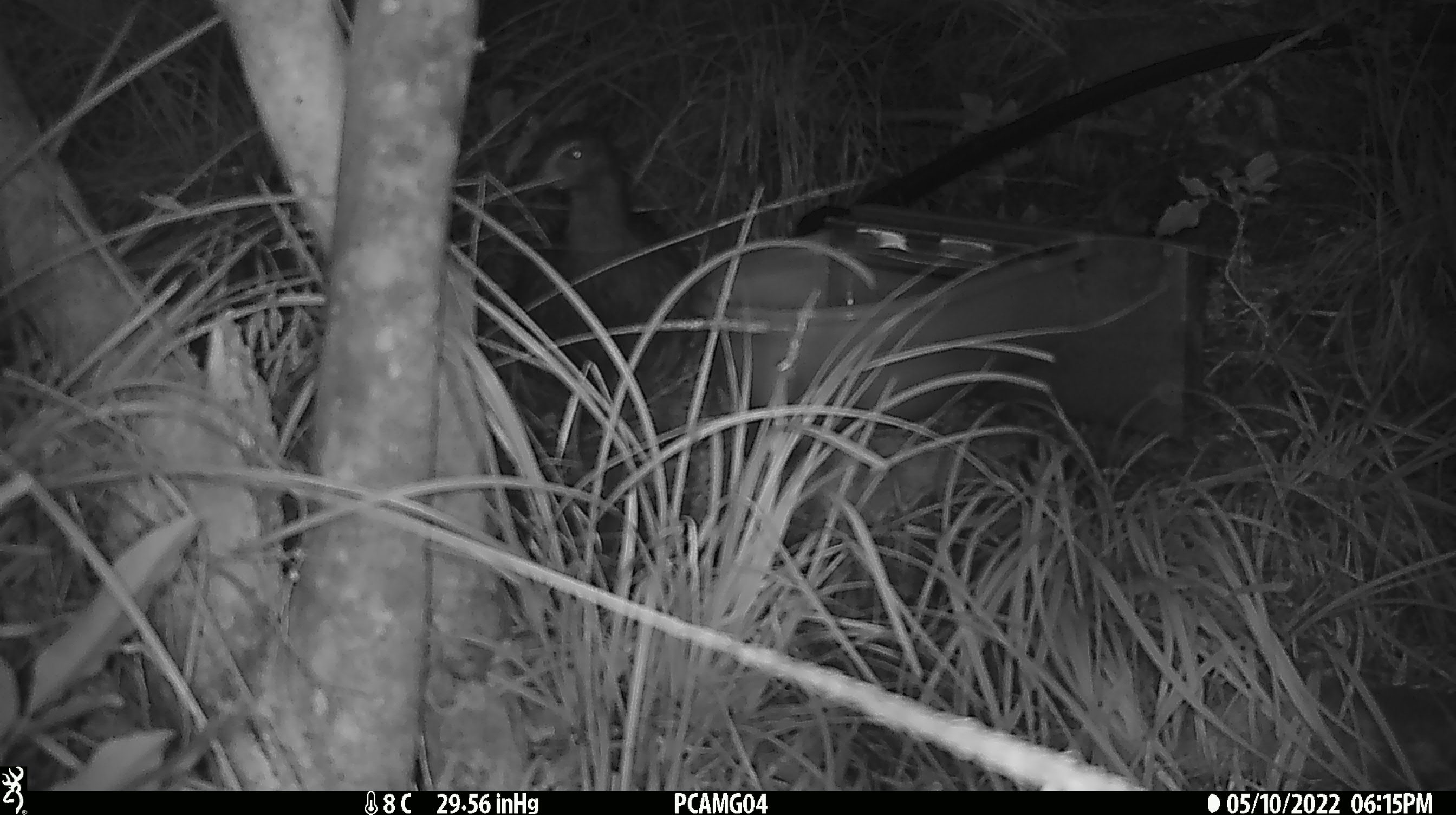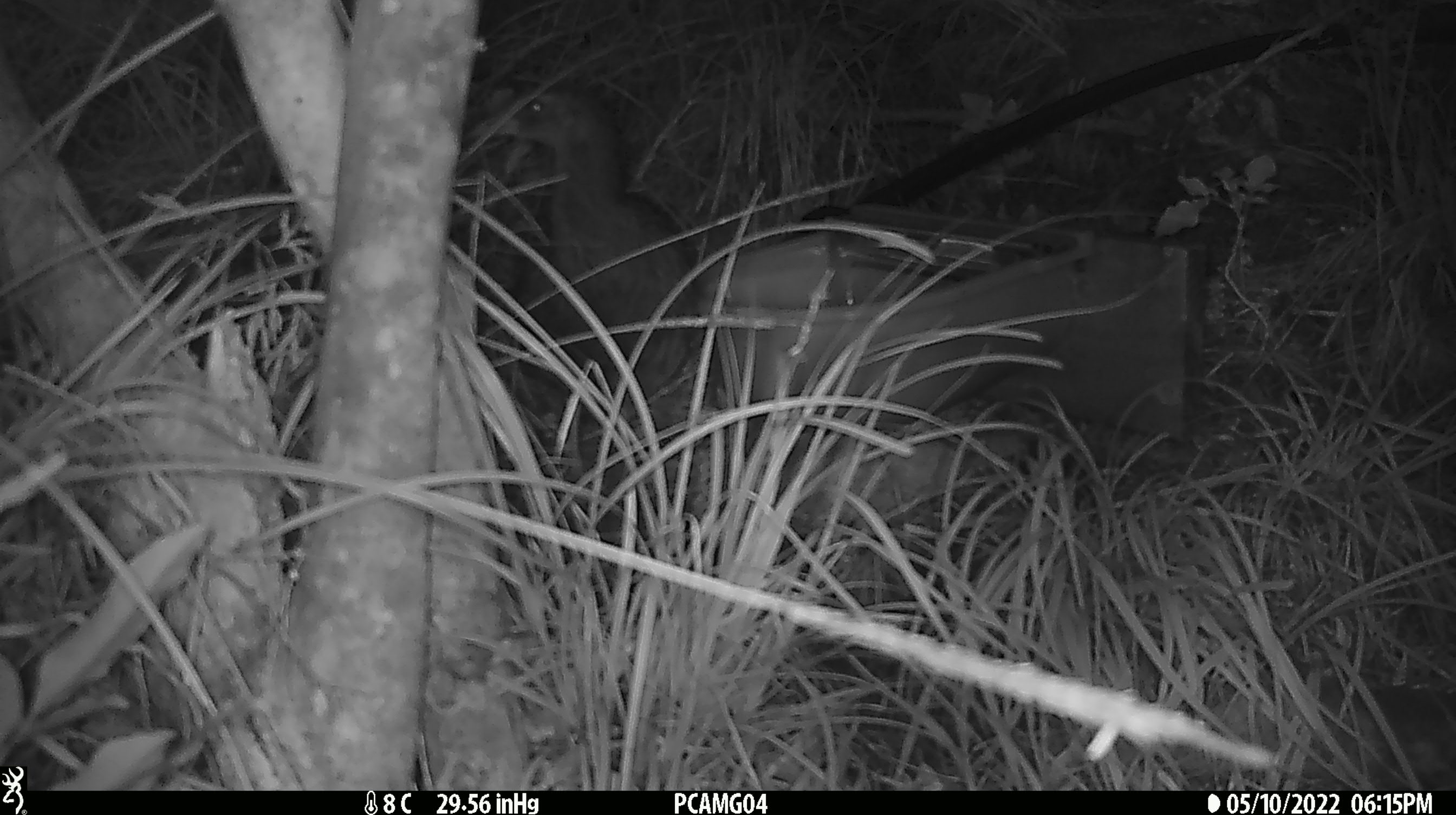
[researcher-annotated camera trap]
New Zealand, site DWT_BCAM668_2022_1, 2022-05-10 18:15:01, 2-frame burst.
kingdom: Animalia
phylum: Chordata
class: Aves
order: Gruiformes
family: Rallidae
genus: Gallirallus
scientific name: Gallirallus australis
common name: weka